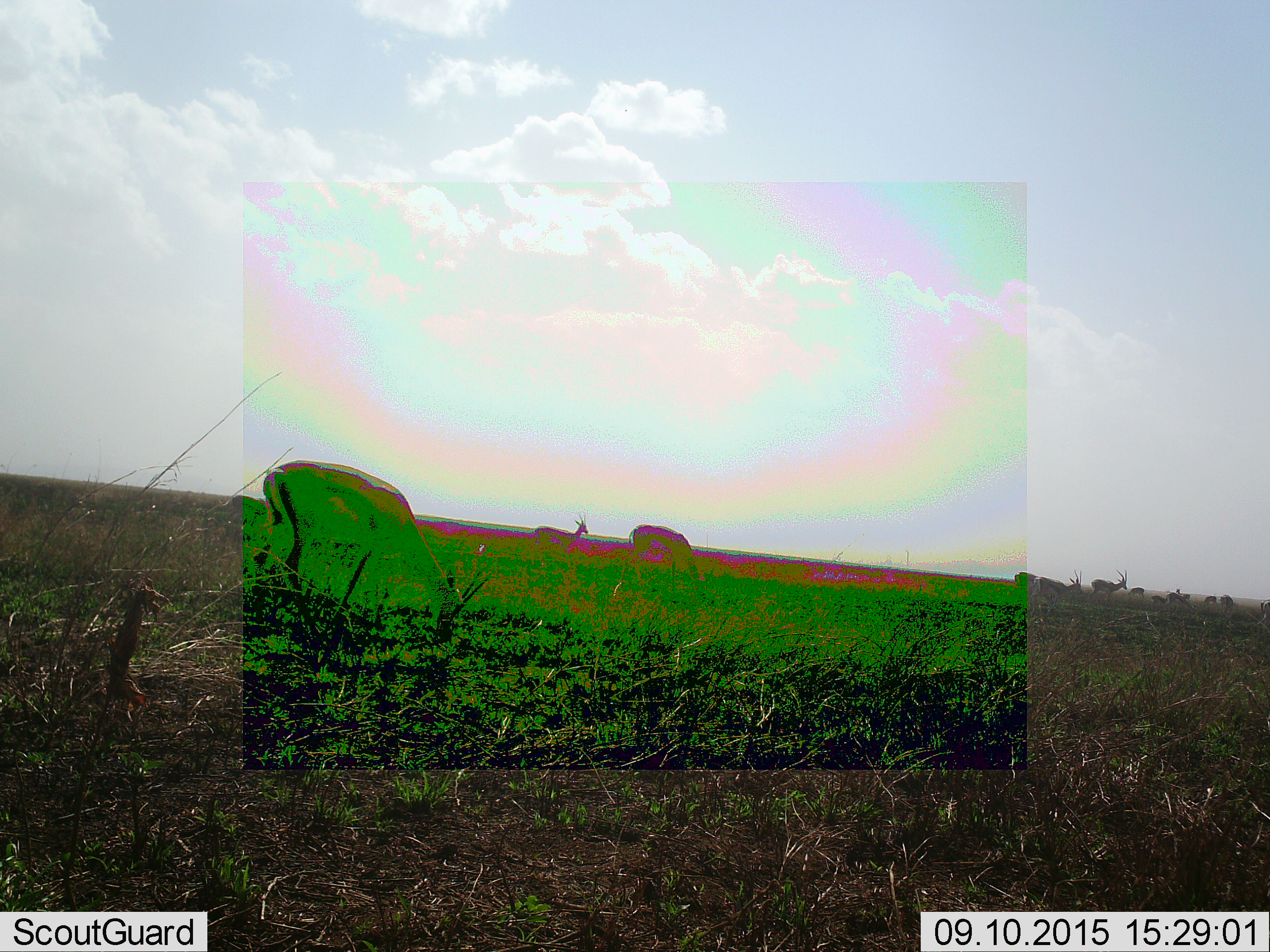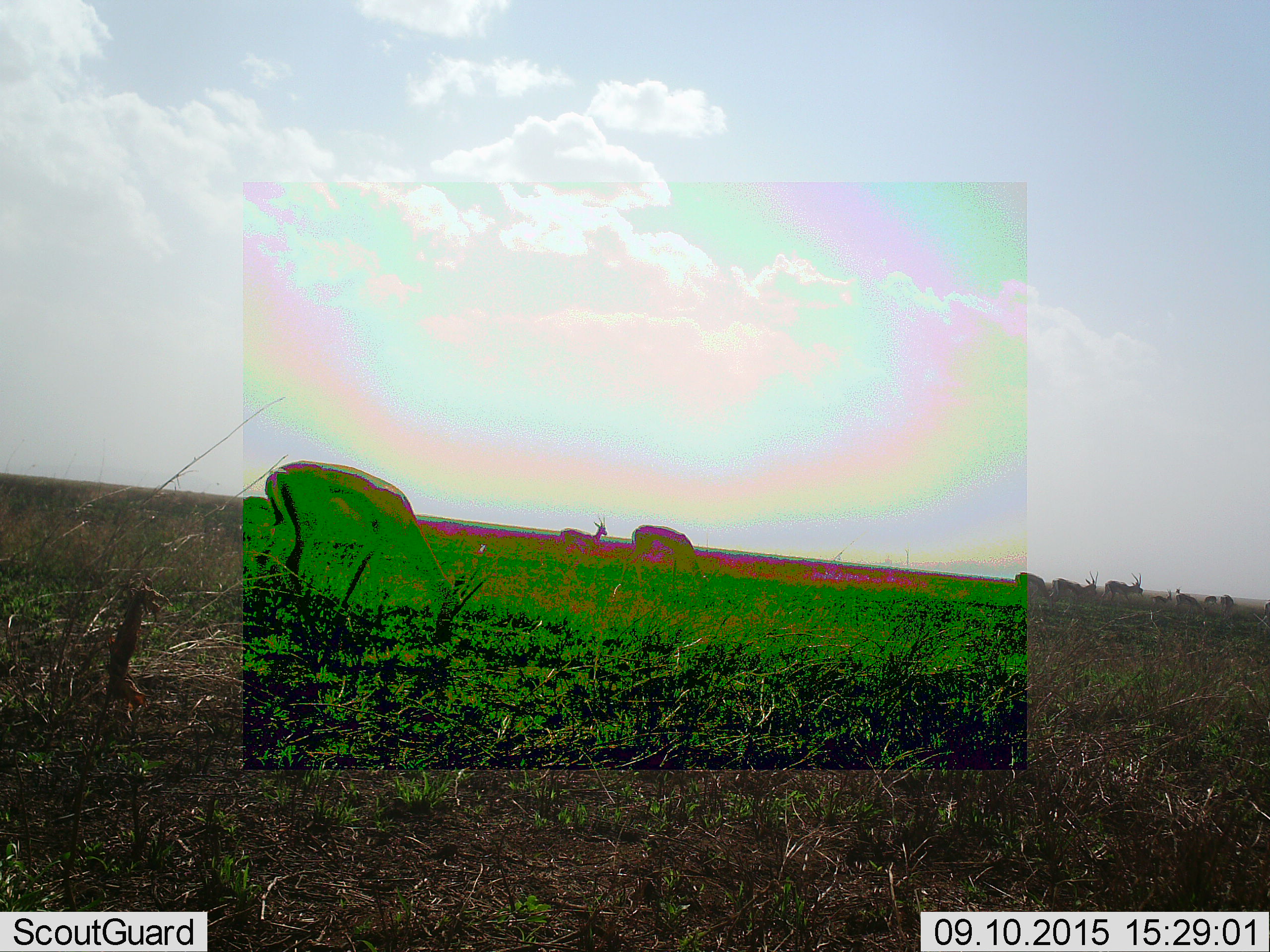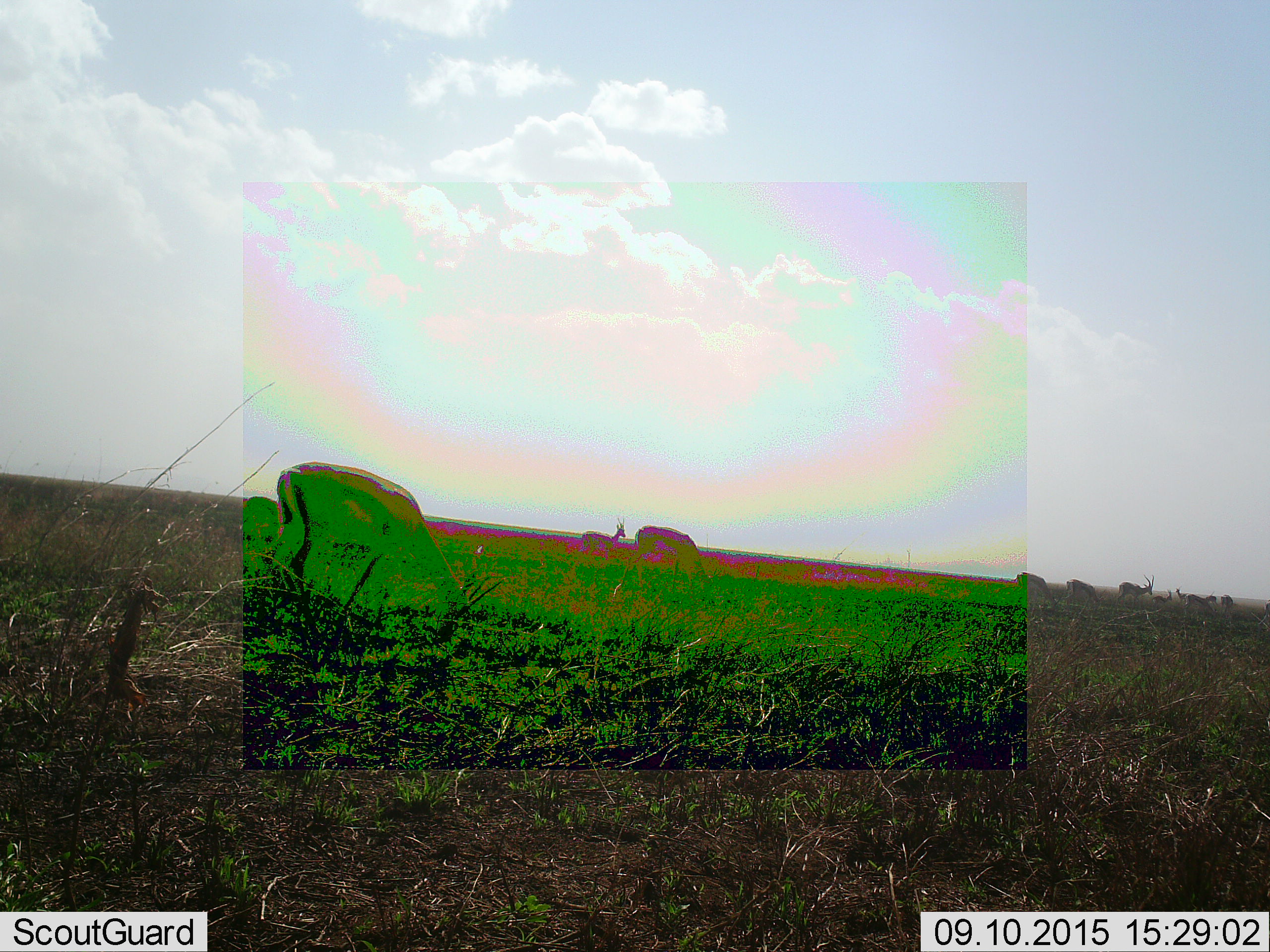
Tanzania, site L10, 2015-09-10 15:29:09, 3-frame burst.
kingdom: Animalia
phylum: Chordata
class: Mammalia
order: Artiodactyla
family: Bovidae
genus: Eudorcas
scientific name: Eudorcas thomsonii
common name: thomson's gazelle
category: gazellethomsons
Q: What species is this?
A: Gazellethomsons (thomson's gazelle) (Eudorcas thomsonii).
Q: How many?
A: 11-50.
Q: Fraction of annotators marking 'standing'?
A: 50%.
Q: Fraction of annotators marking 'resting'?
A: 0%.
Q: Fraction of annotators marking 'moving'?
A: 50%.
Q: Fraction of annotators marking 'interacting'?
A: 0%.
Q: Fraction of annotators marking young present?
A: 25%.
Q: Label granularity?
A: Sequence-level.